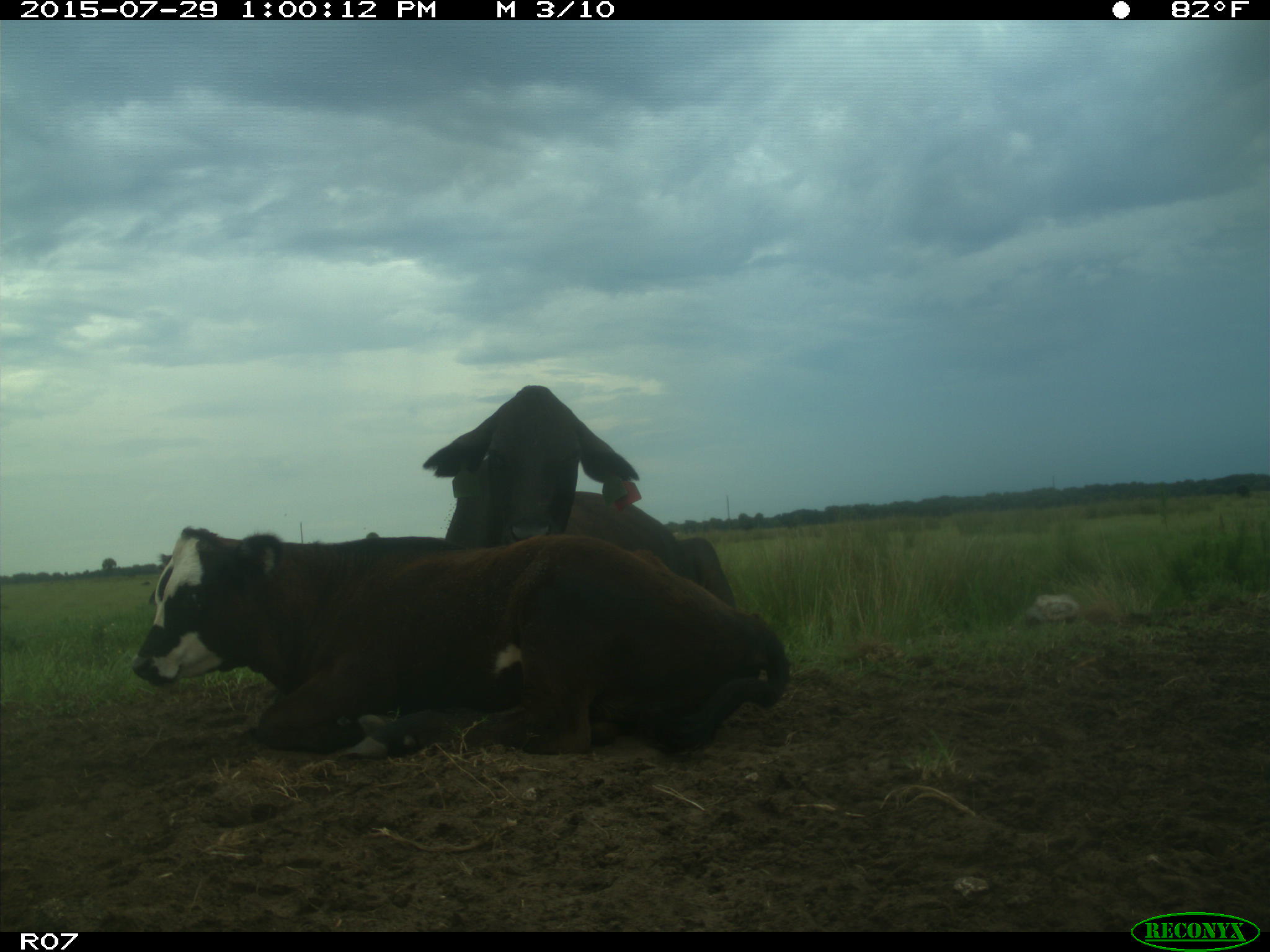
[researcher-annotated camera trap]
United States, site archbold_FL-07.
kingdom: Animalia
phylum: Chordata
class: Mammalia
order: Artiodactyla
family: Bovidae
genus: Bos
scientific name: Bos taurus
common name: domestic cow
Bos taurus (domestic cow).